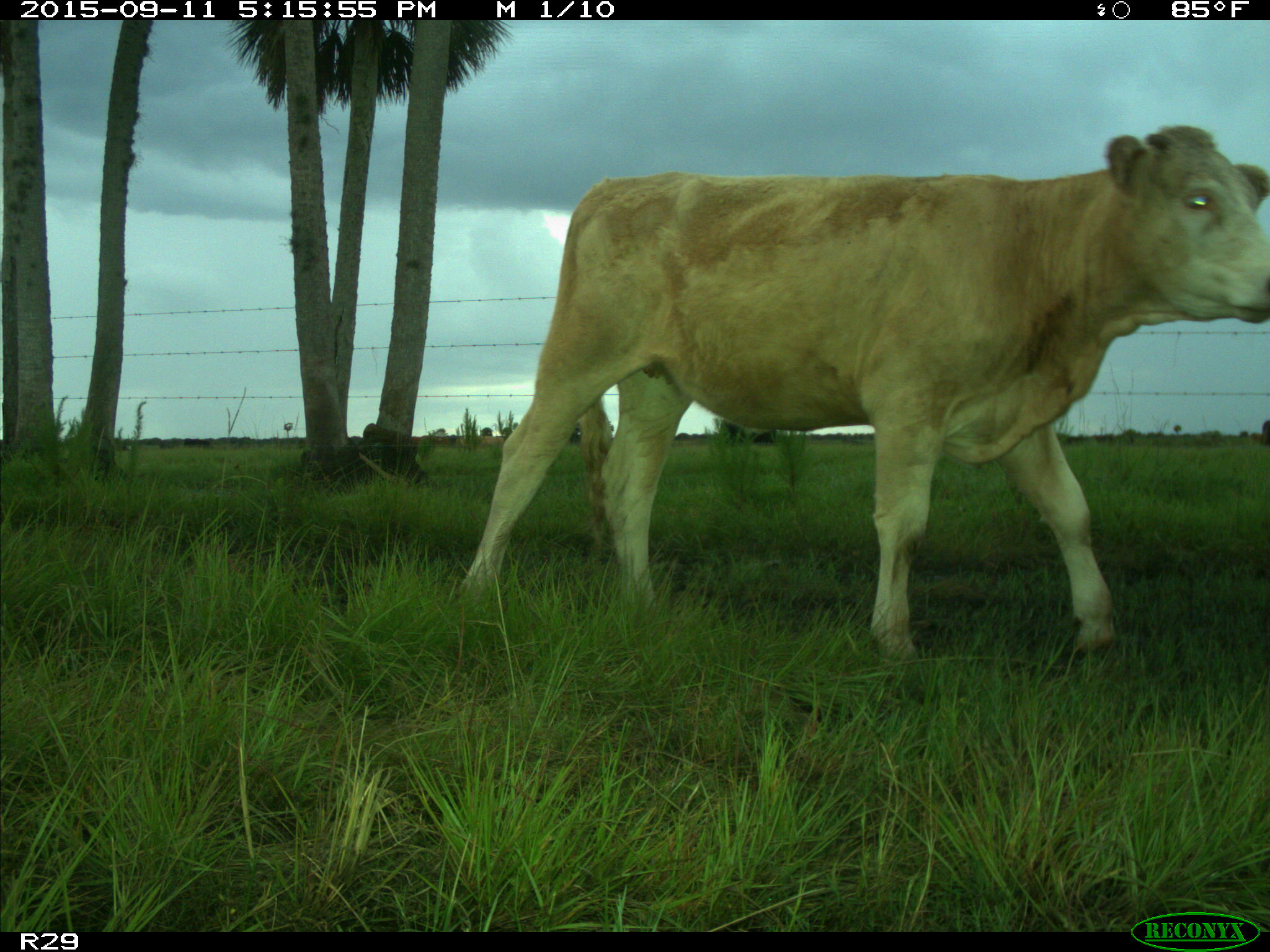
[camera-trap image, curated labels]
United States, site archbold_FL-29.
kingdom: Animalia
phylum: Chordata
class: Mammalia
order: Artiodactyla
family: Bovidae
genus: Bos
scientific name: Bos taurus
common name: domestic cow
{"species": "Bos taurus (domestic cow)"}